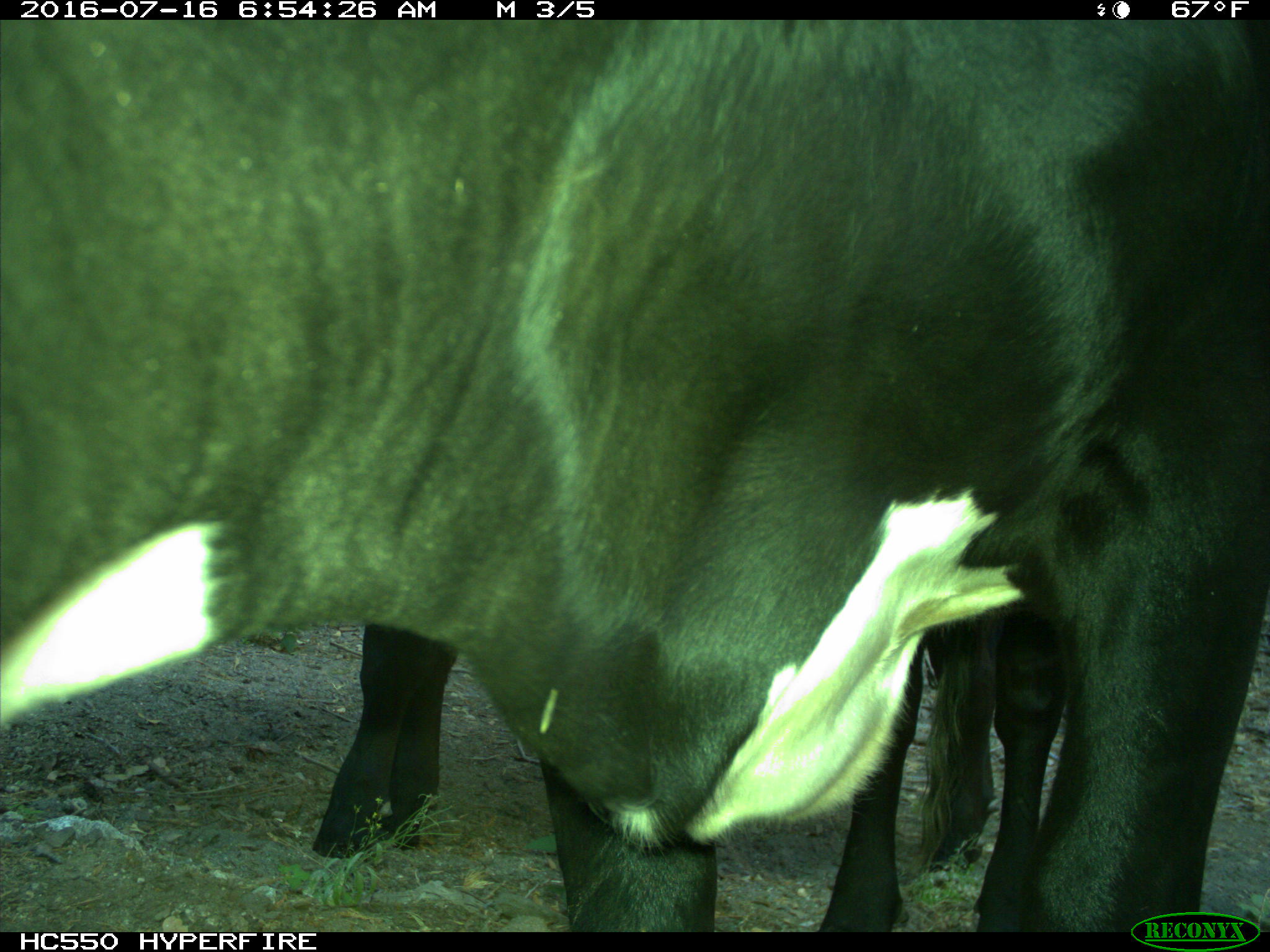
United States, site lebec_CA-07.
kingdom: Animalia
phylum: Chordata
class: Mammalia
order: Artiodactyla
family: Bovidae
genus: Bos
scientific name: Bos taurus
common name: domestic cow